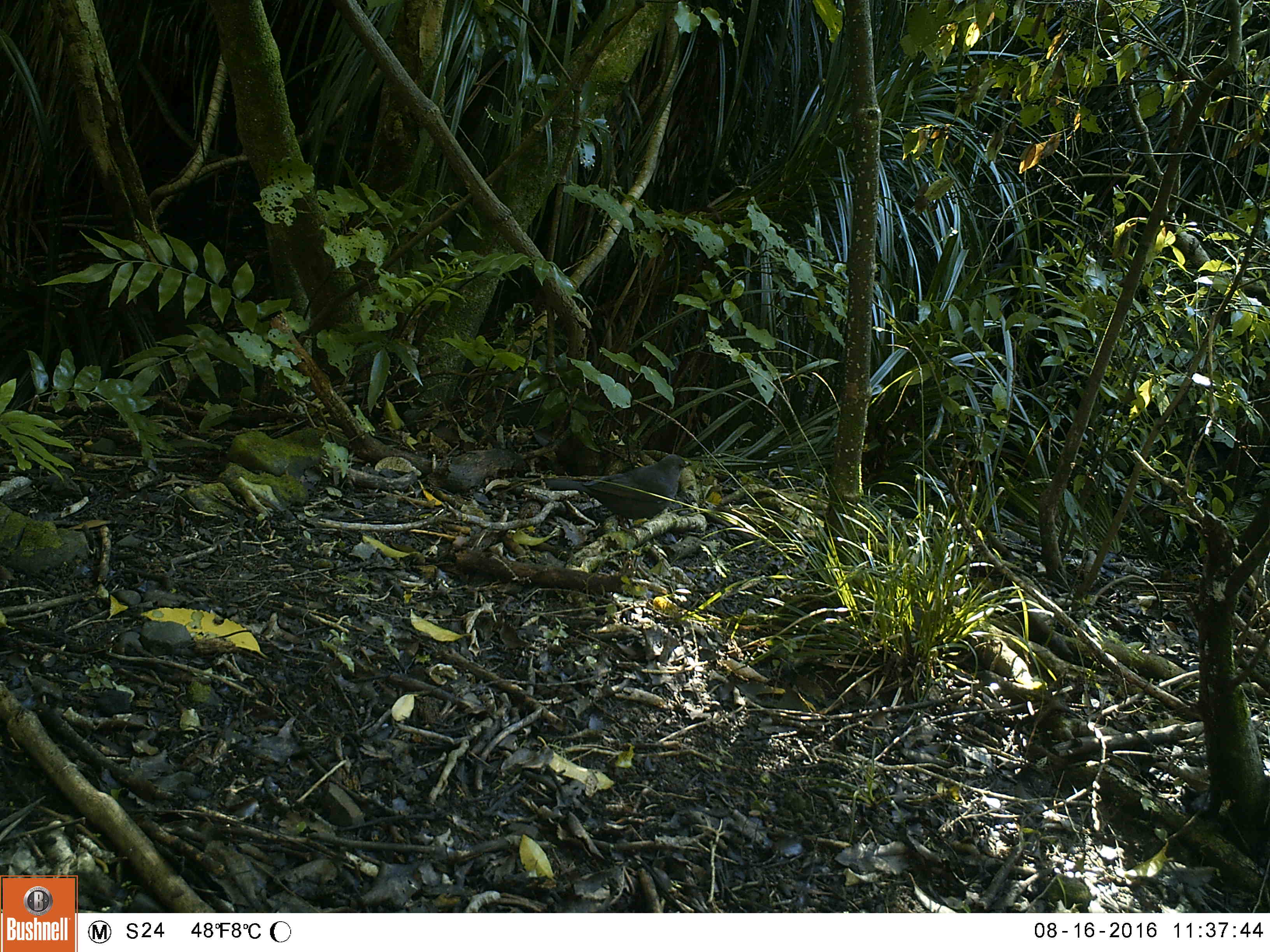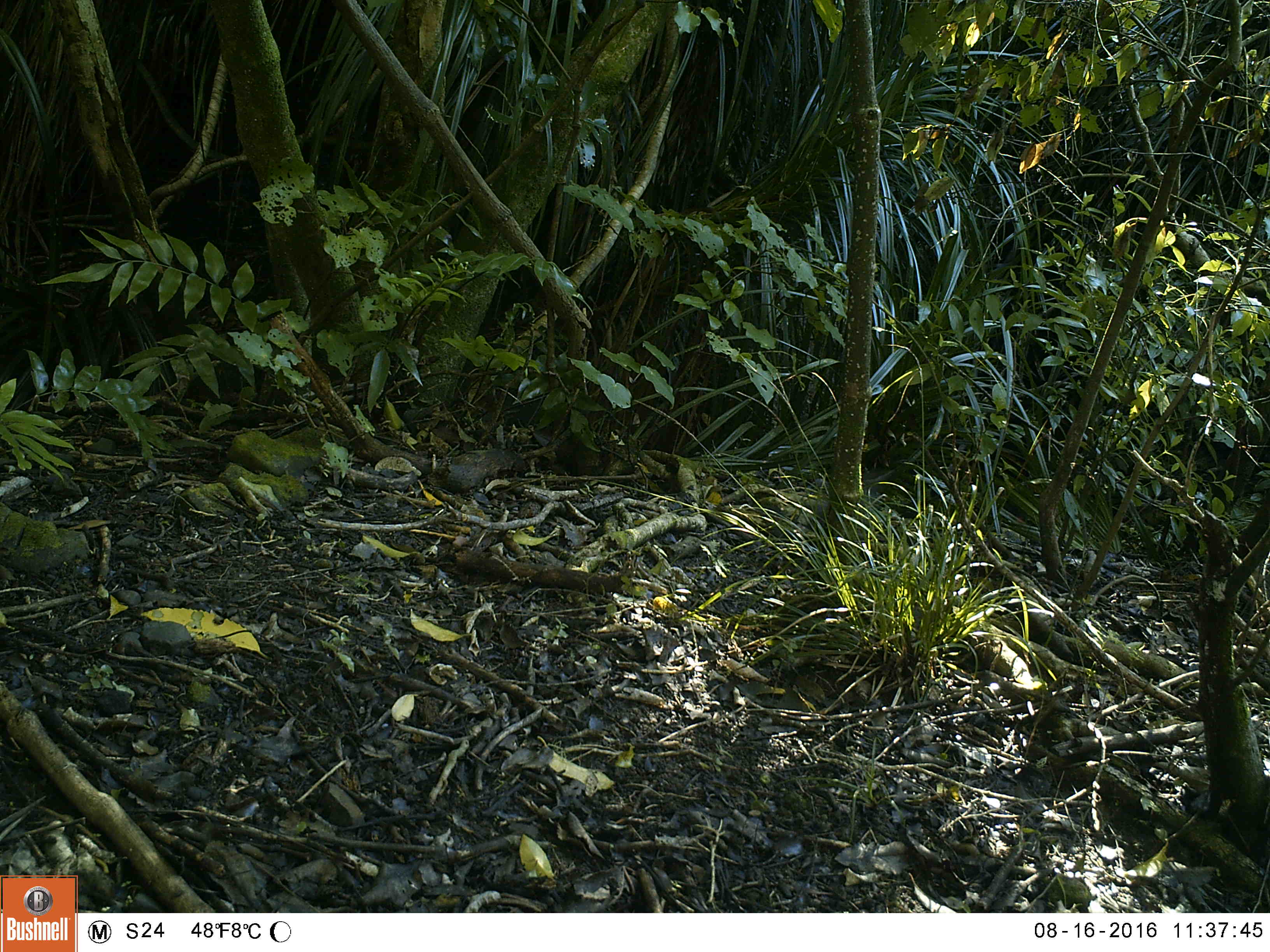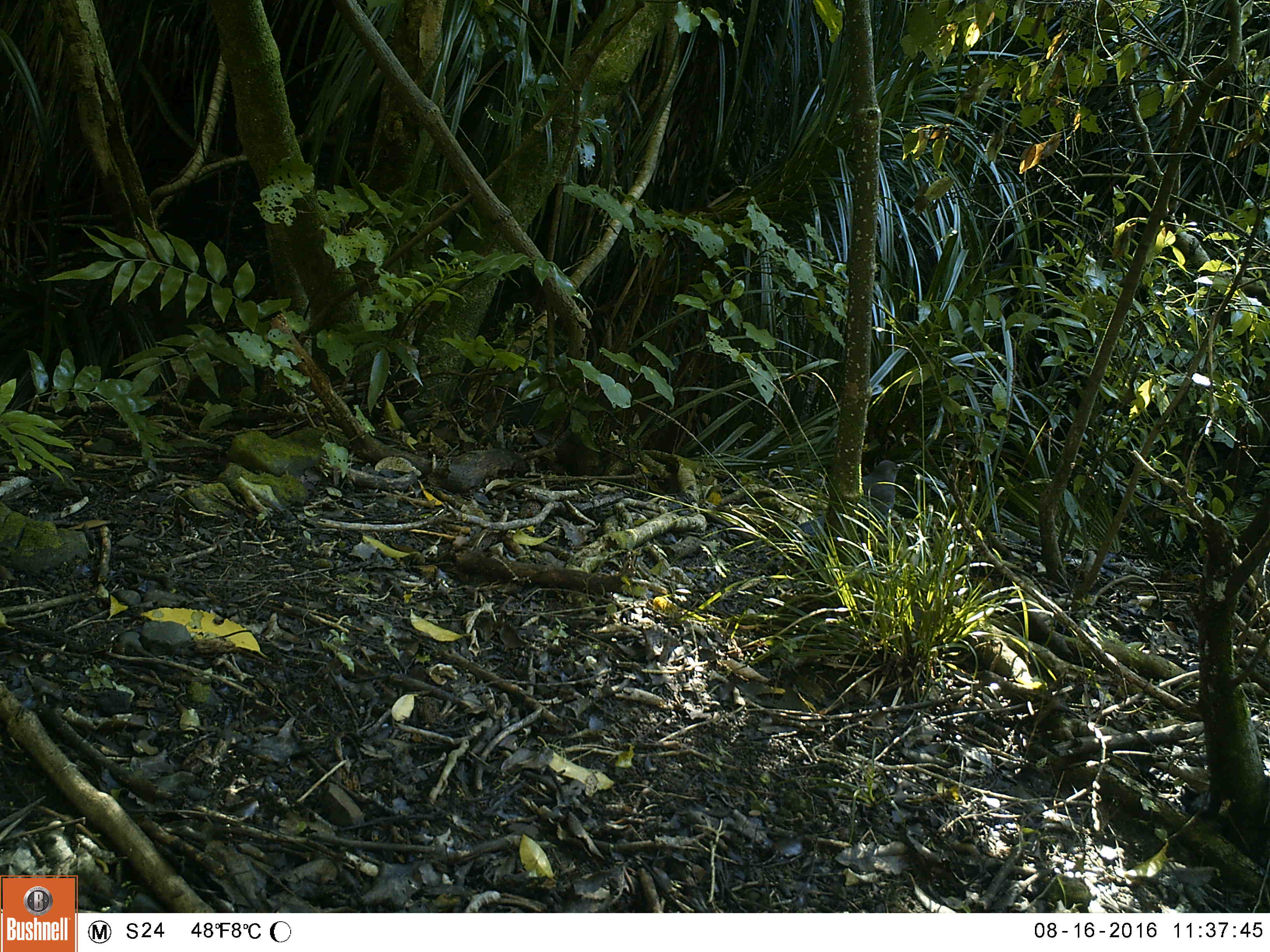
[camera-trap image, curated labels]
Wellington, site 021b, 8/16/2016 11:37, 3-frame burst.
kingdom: Animalia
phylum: Chordata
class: Aves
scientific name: Aves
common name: bird